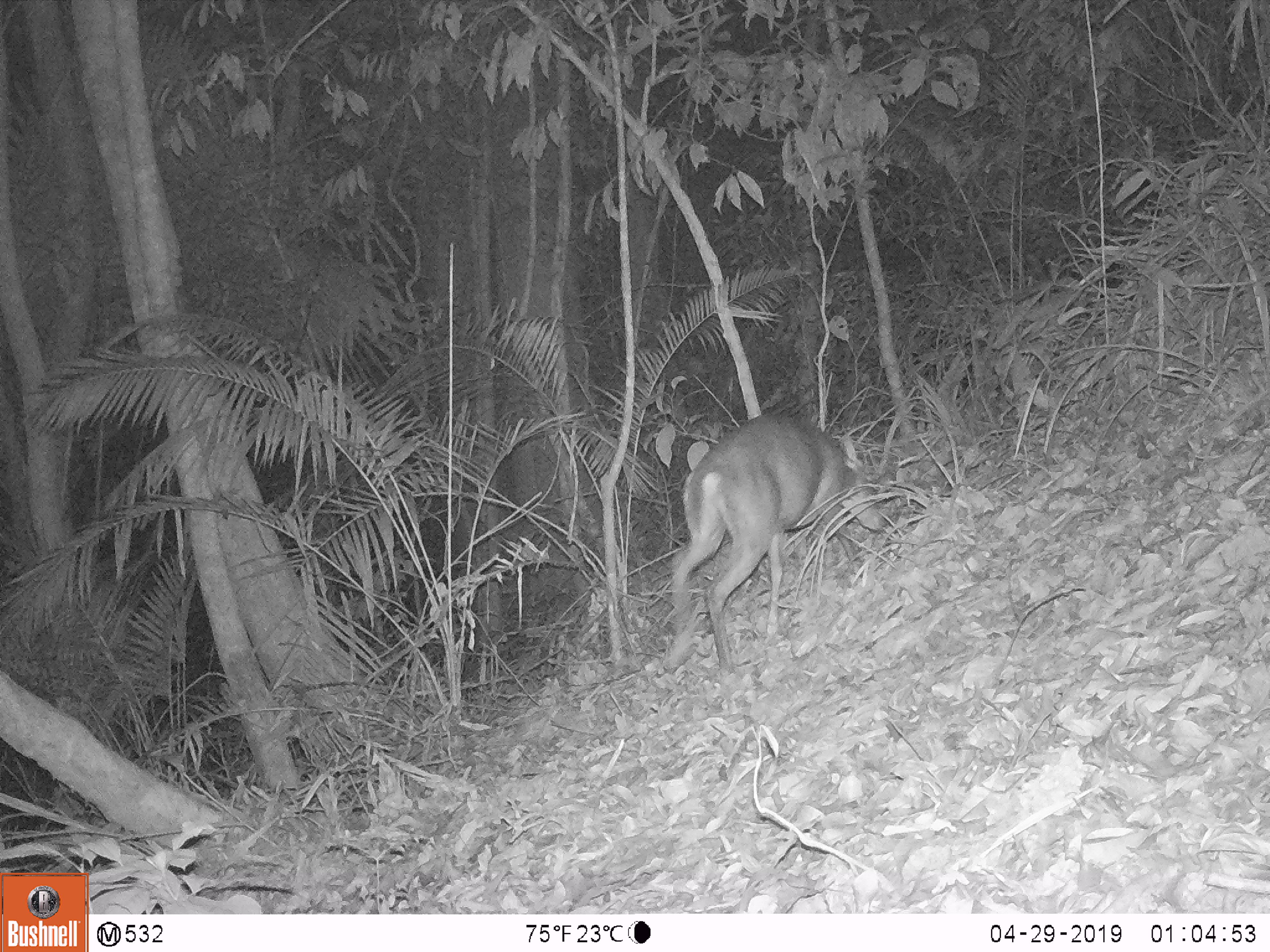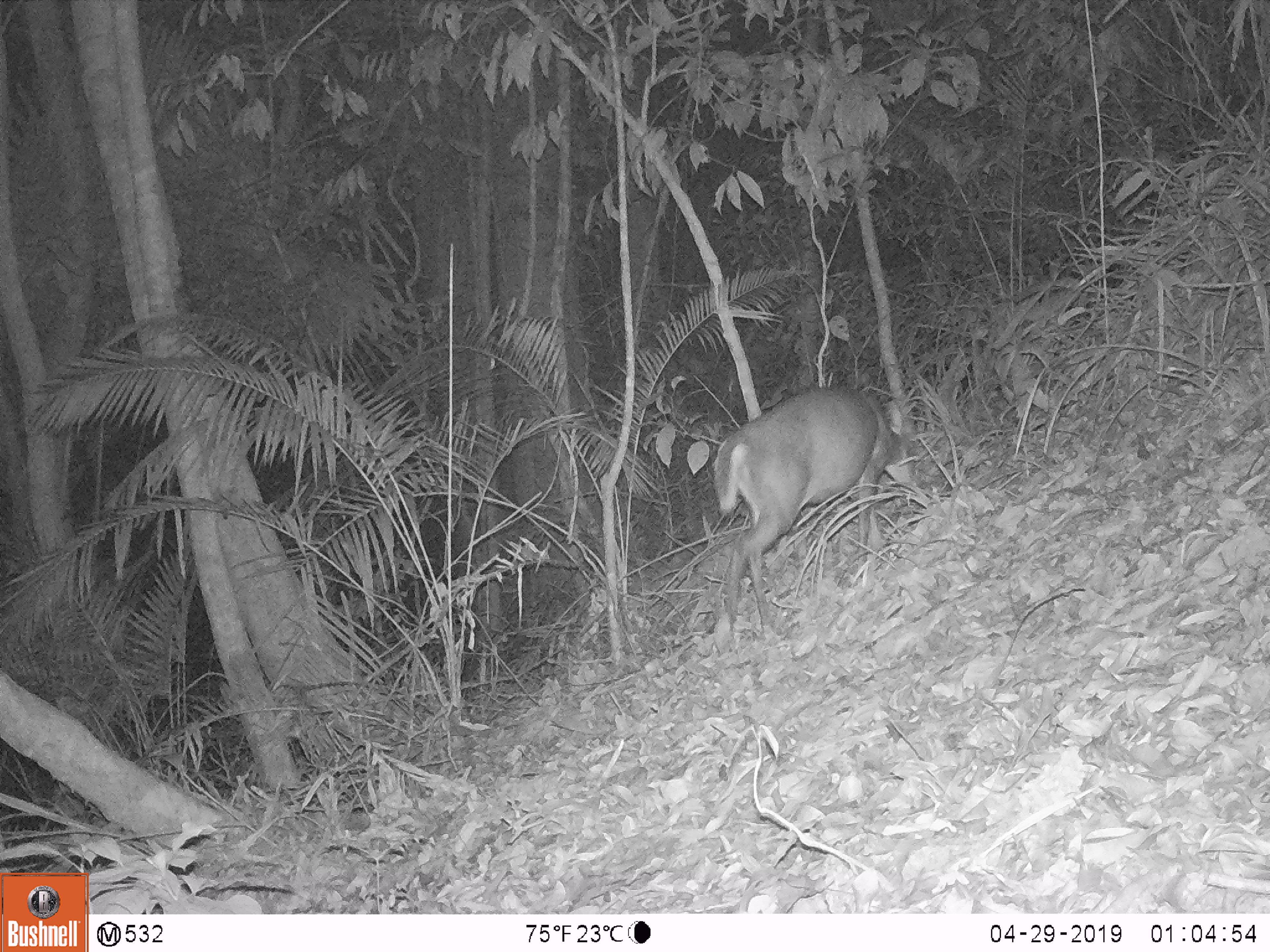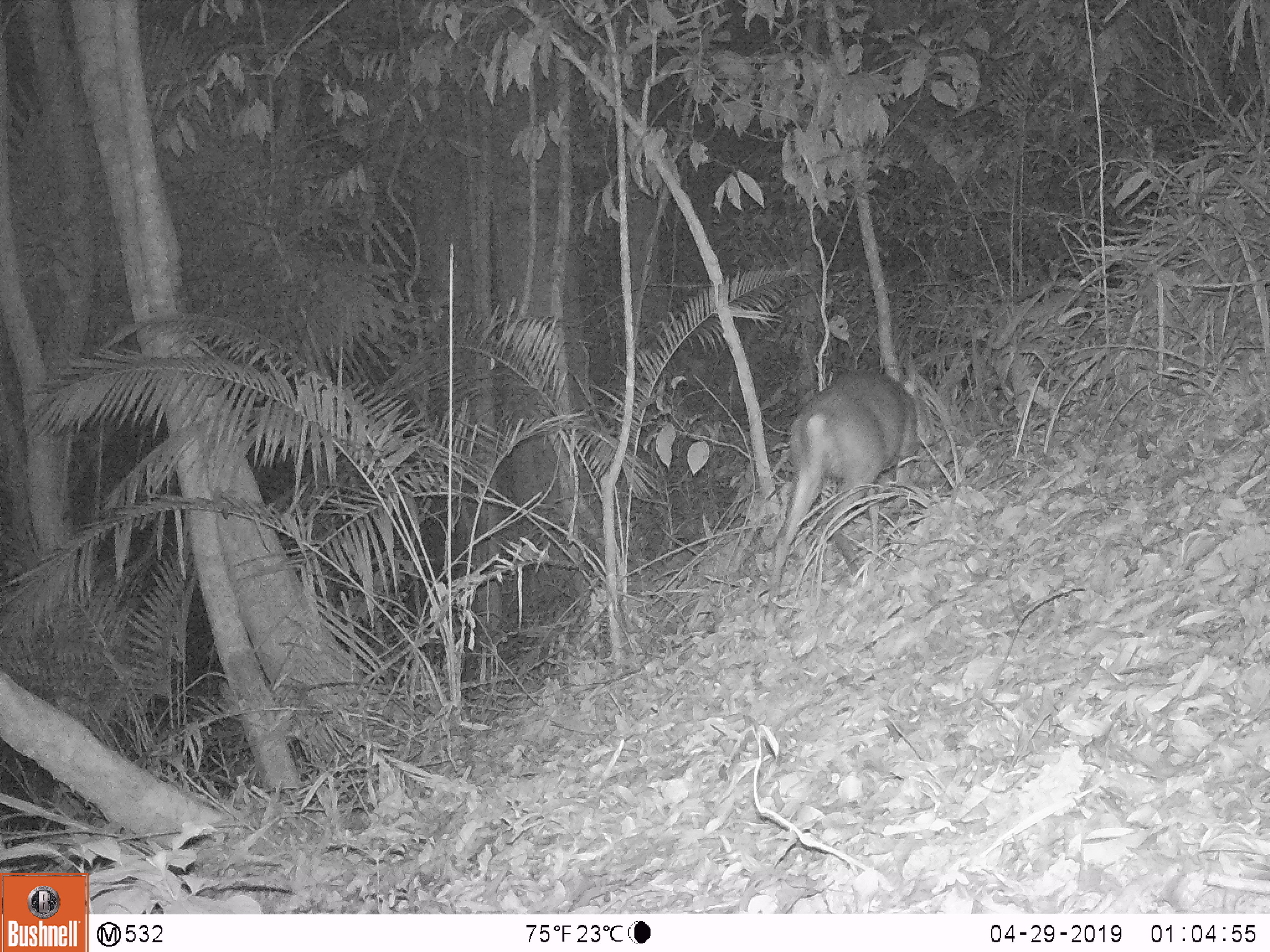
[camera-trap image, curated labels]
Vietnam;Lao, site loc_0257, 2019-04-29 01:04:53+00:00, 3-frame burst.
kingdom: Animalia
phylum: Chordata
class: Mammalia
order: Artiodactyla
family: Cervidae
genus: Muntiacus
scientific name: Muntiacus rooseveltorum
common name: roosevelt's muntjac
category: roosevelts muntjac group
Roosevelts muntjac group (roosevelt's muntjac) (Muntiacus rooseveltorum). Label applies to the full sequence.